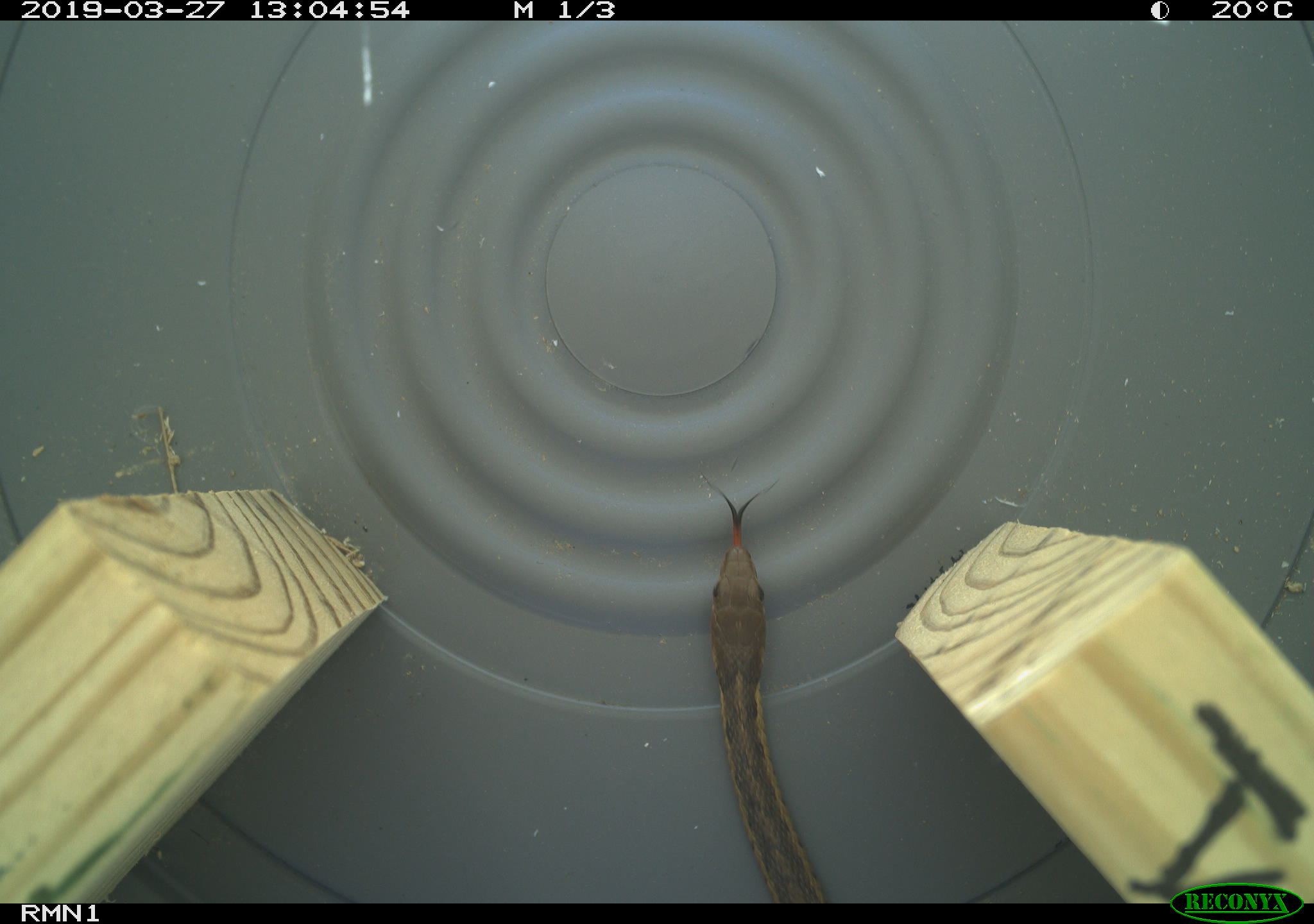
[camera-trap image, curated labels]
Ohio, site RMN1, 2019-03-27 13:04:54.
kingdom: Animalia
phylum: Chordata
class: Reptilia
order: Squamata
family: Colubridae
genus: Thamnophis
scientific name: Thamnophis sirtalis sirtalis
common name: eastern gartersnake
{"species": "eastern gartersnake (Thamnophis sirtalis sirtalis)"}